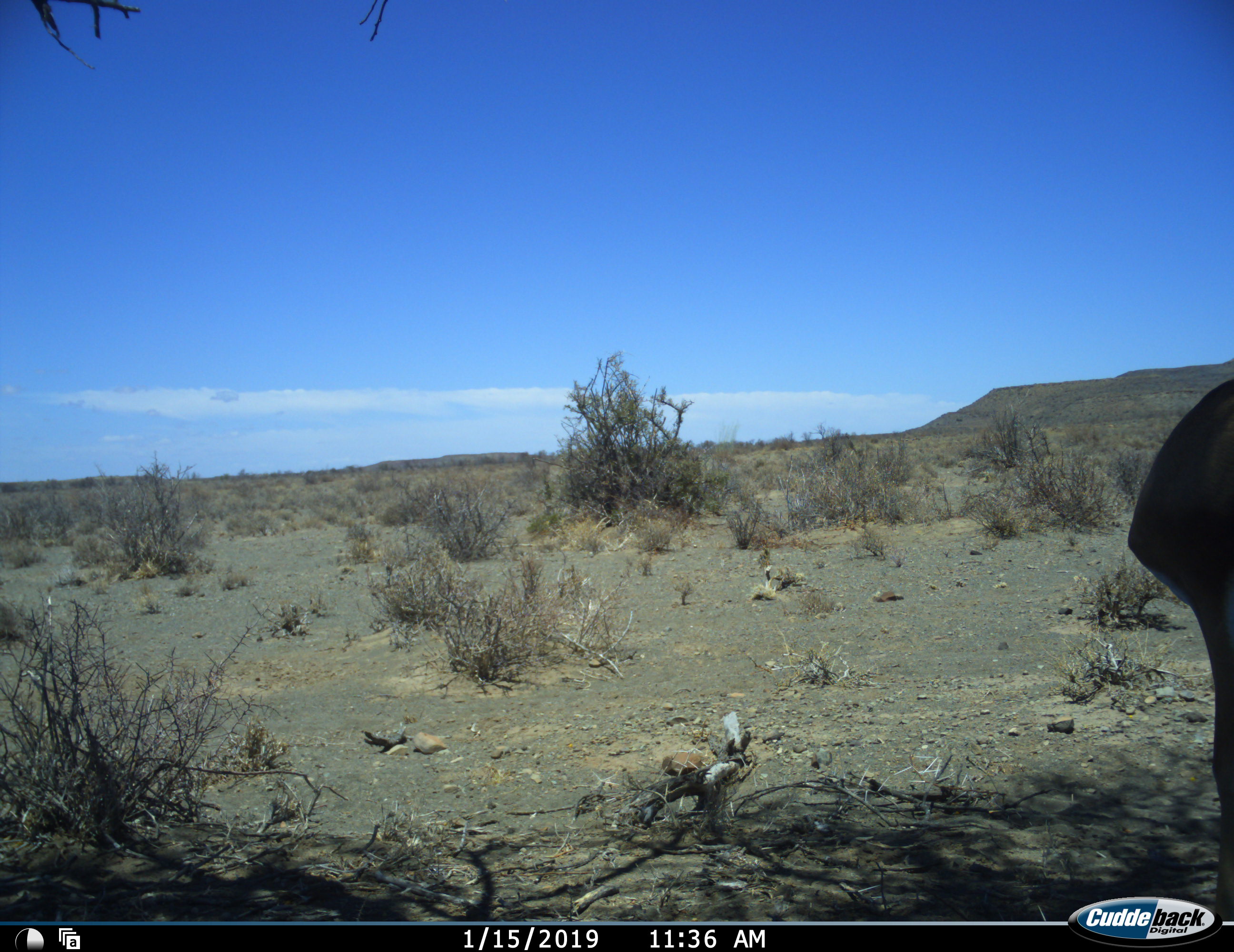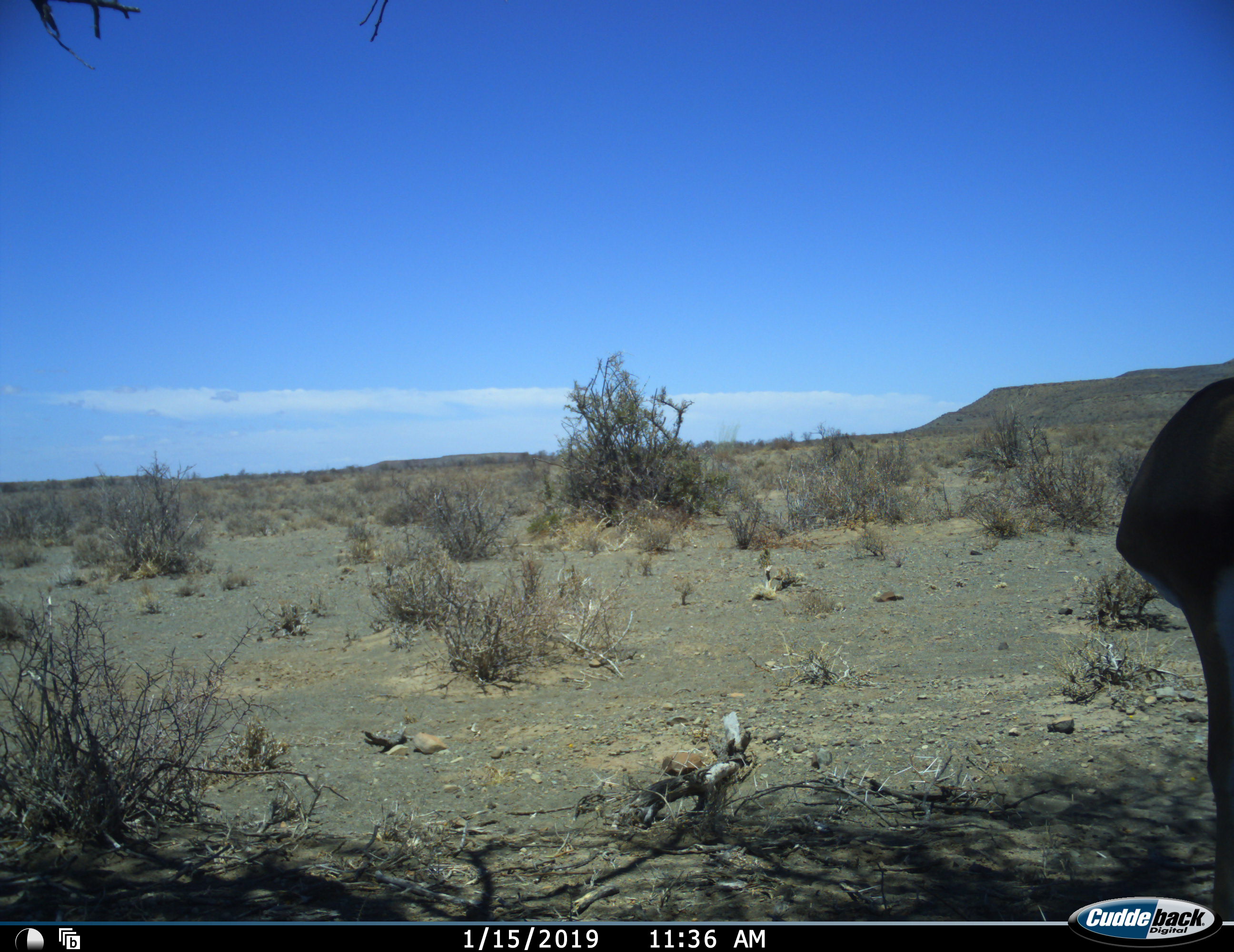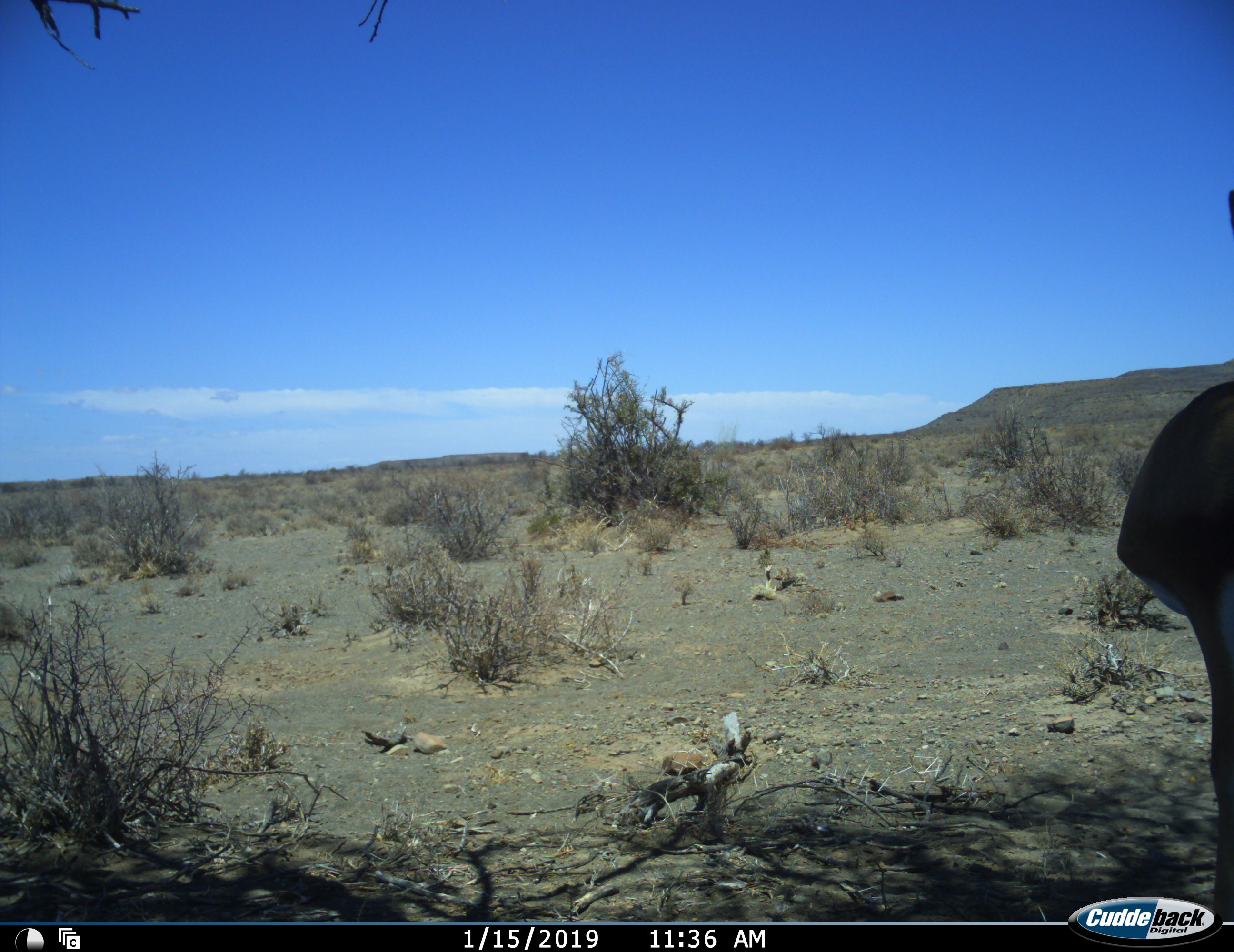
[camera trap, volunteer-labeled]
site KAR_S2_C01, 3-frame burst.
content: unidentified animal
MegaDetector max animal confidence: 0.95